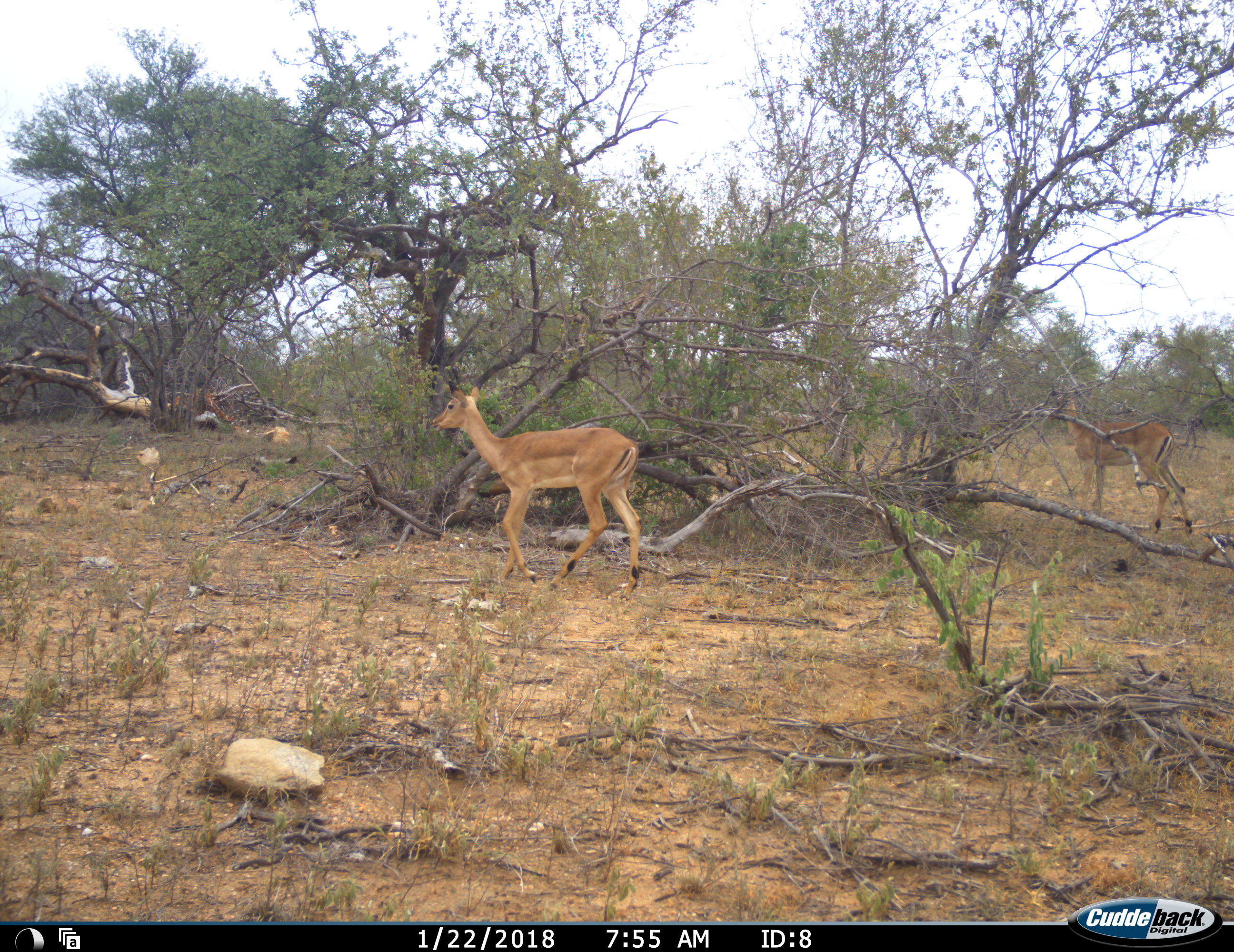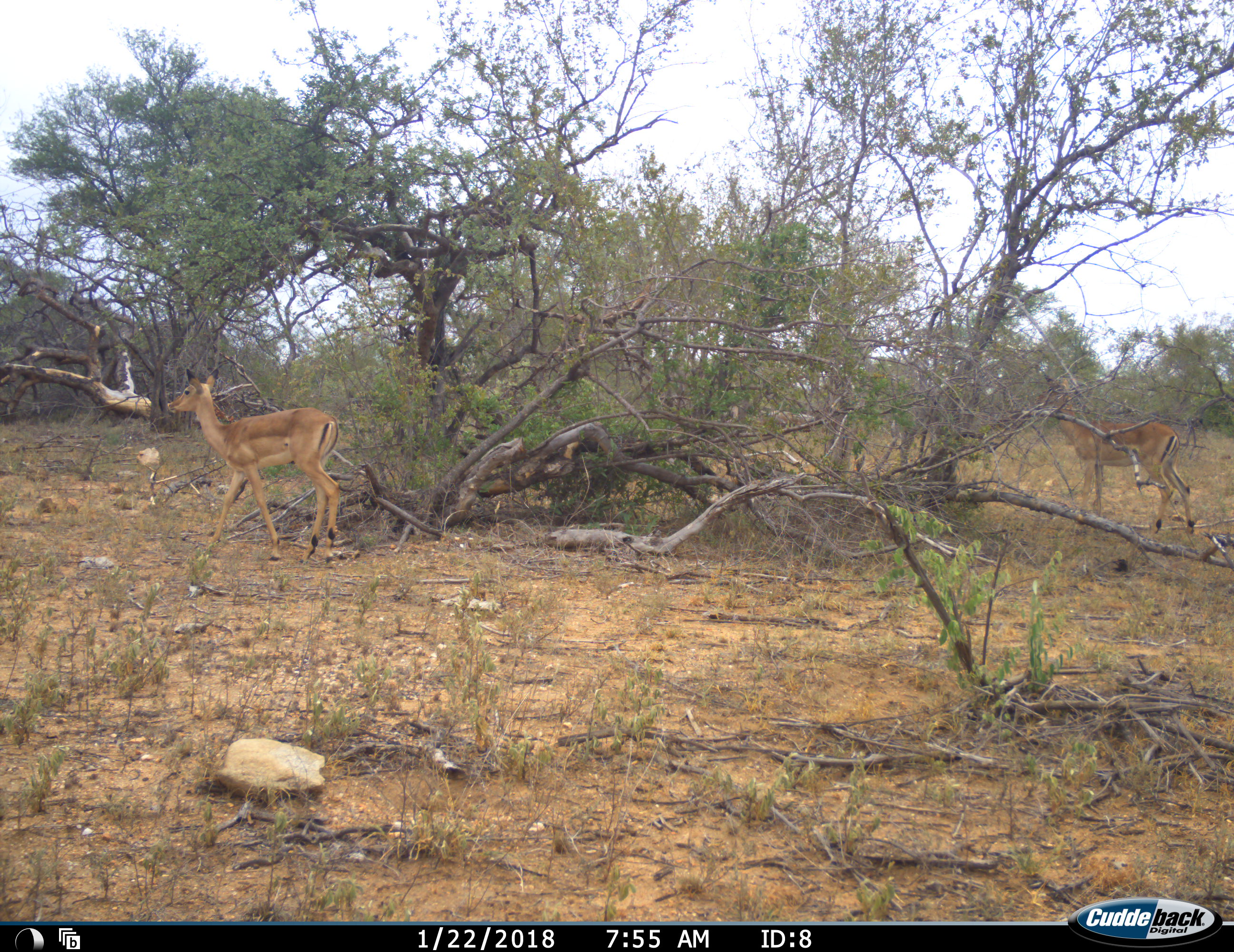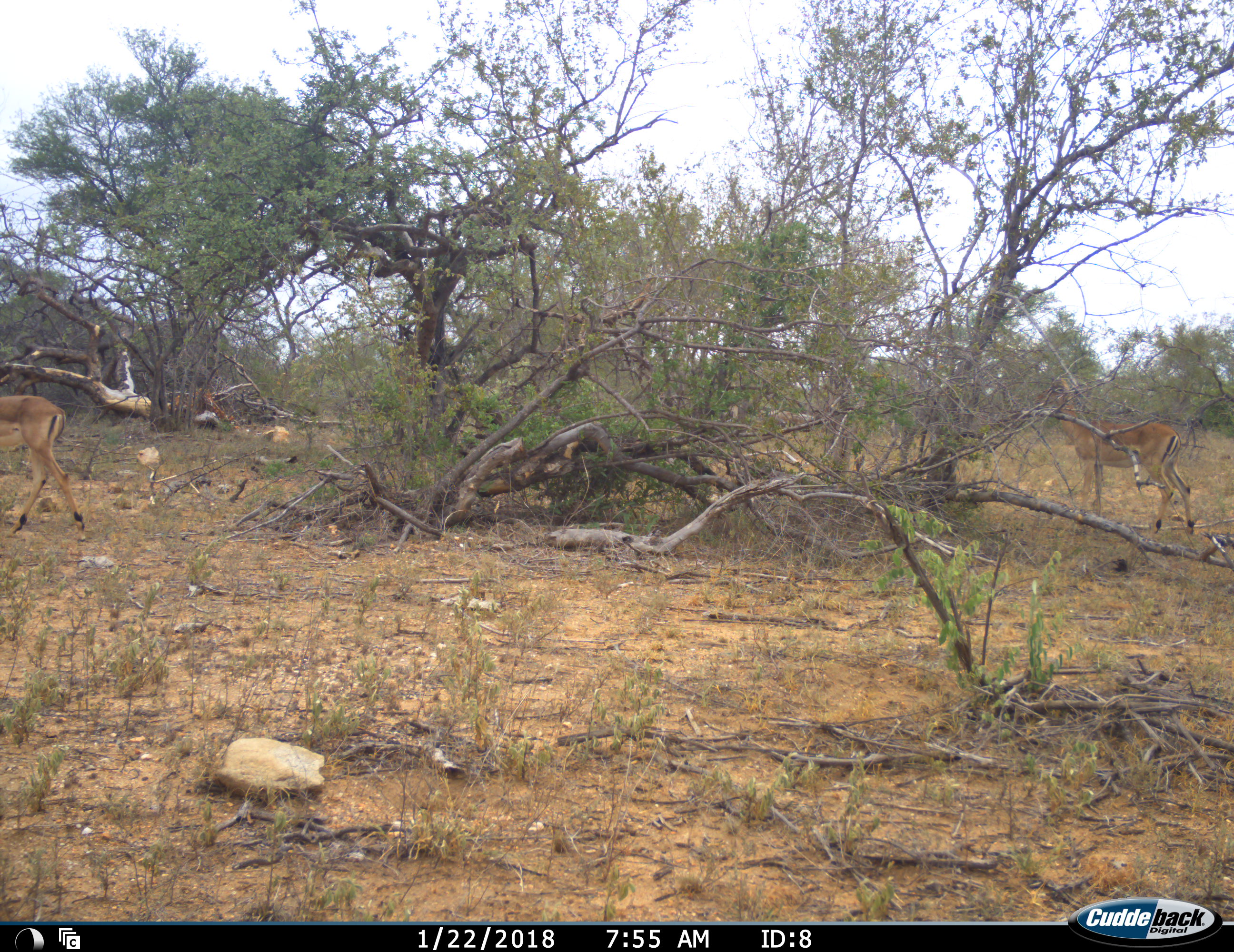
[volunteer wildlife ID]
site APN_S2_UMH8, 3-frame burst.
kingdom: Animalia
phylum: Chordata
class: Mammalia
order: Artiodactyla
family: Bovidae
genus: Aepyceros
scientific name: Aepyceros melampus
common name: impala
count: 2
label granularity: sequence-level